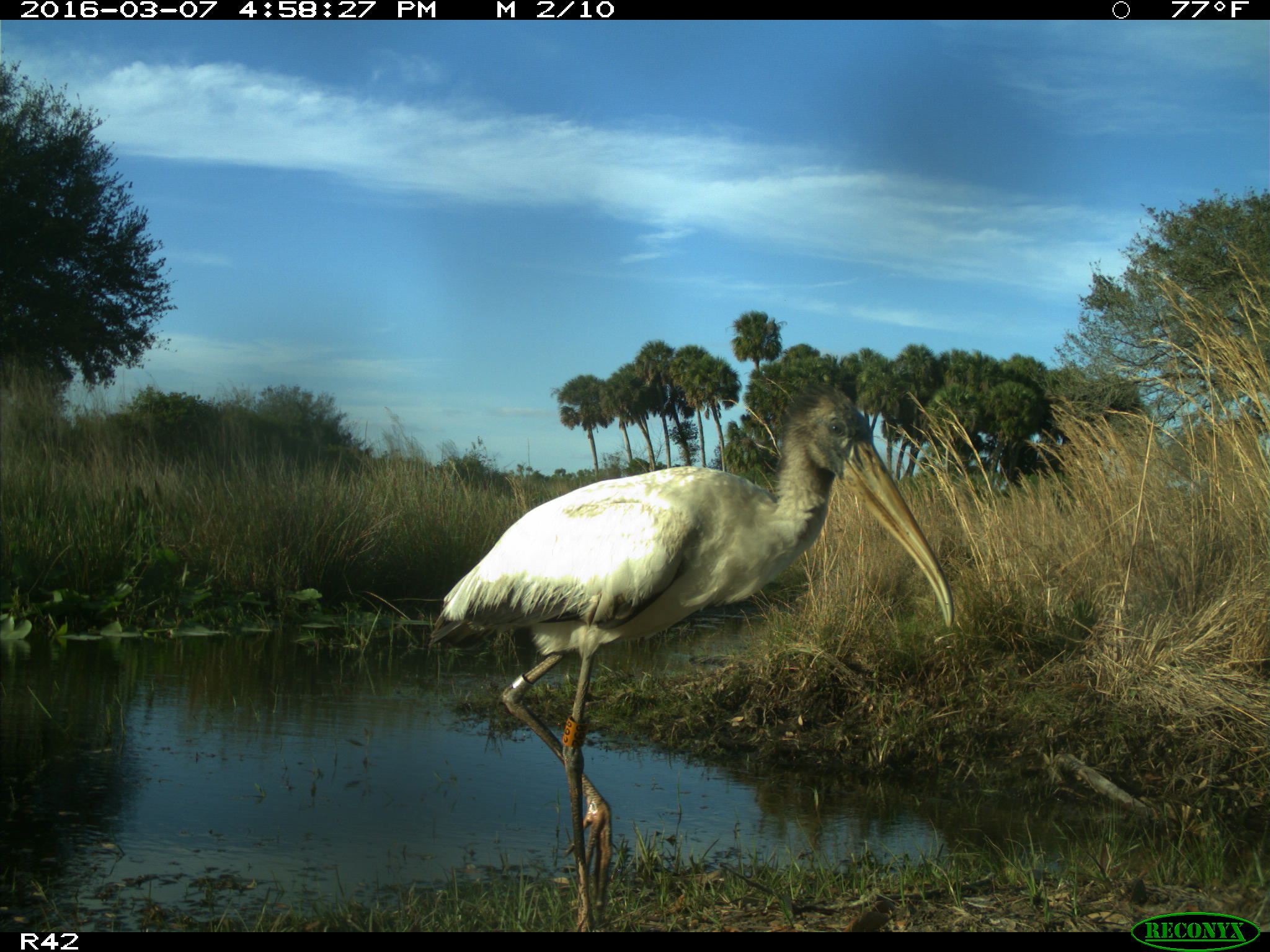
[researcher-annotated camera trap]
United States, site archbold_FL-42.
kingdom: Animalia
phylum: Chordata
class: Aves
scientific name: Aves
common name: birds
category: unidentified bird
Unidentified bird (birds) (Aves).